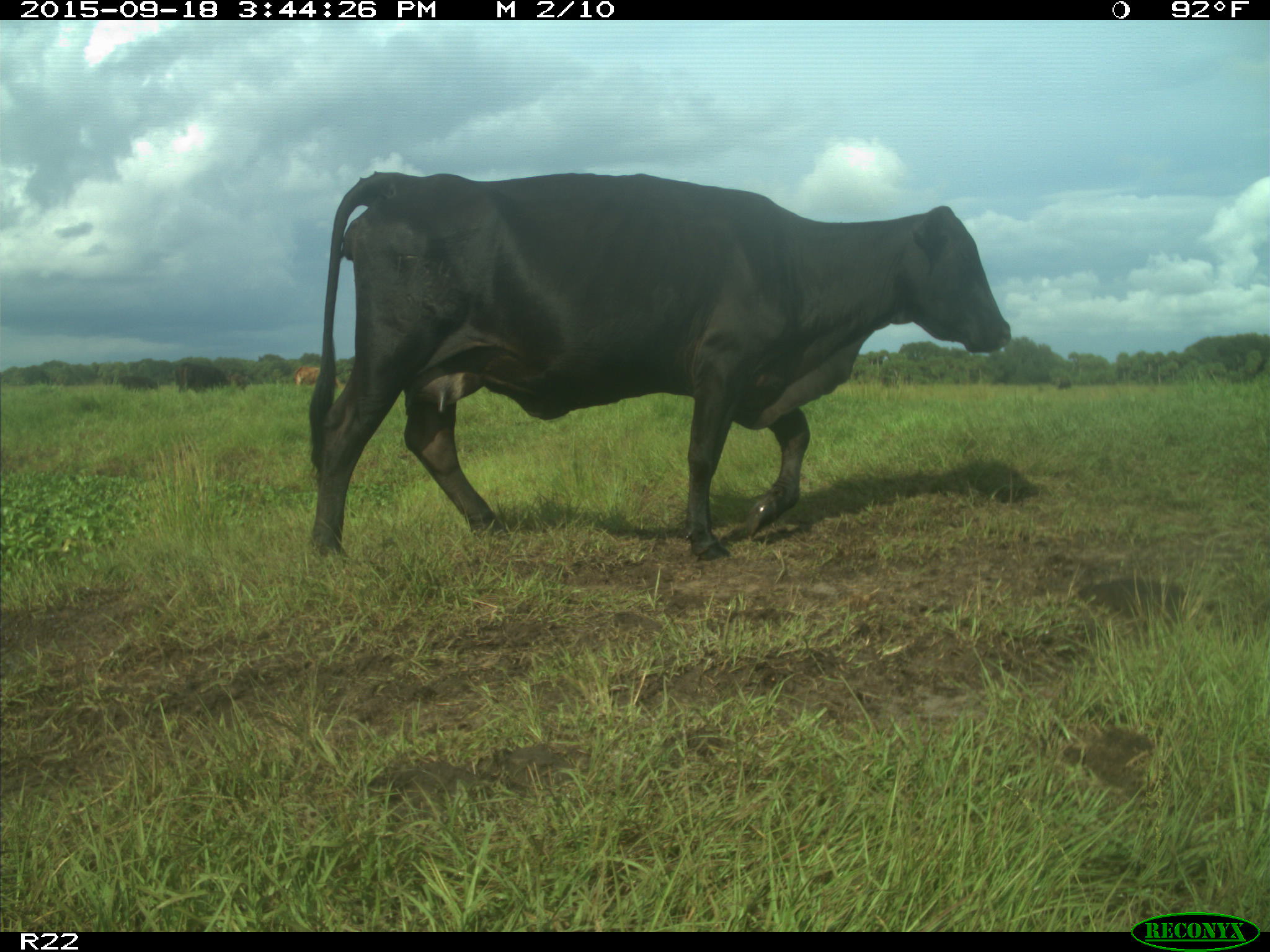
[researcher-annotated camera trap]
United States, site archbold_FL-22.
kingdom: Animalia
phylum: Chordata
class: Mammalia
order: Artiodactyla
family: Bovidae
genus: Bos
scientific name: Bos taurus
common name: domestic cow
Bos taurus (domestic cow).